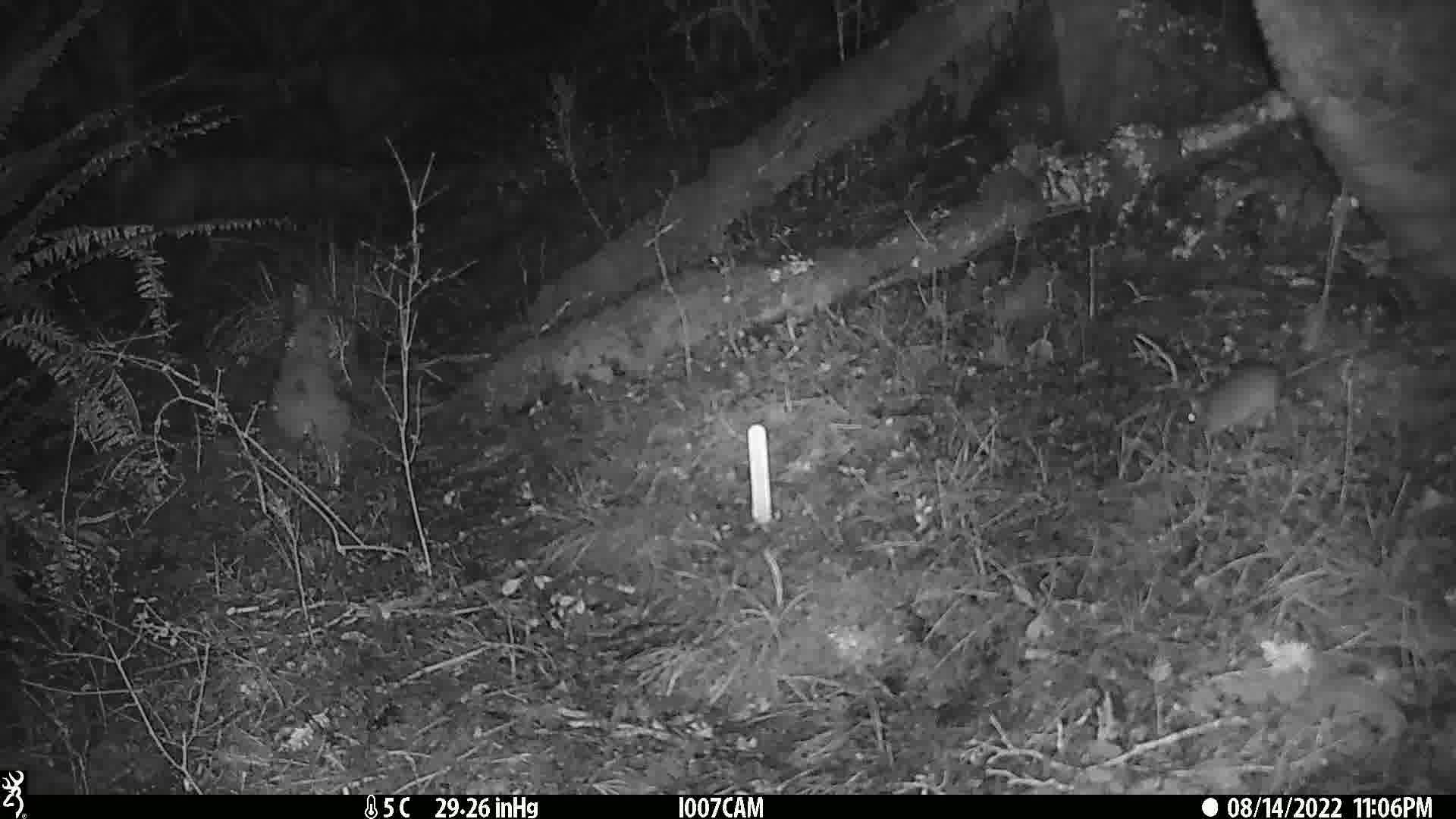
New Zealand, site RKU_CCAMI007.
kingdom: Animalia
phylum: Chordata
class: Mammalia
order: Rodentia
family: Muridae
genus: Rattus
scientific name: Rattus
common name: rat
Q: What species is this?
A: Rat (Rattus).